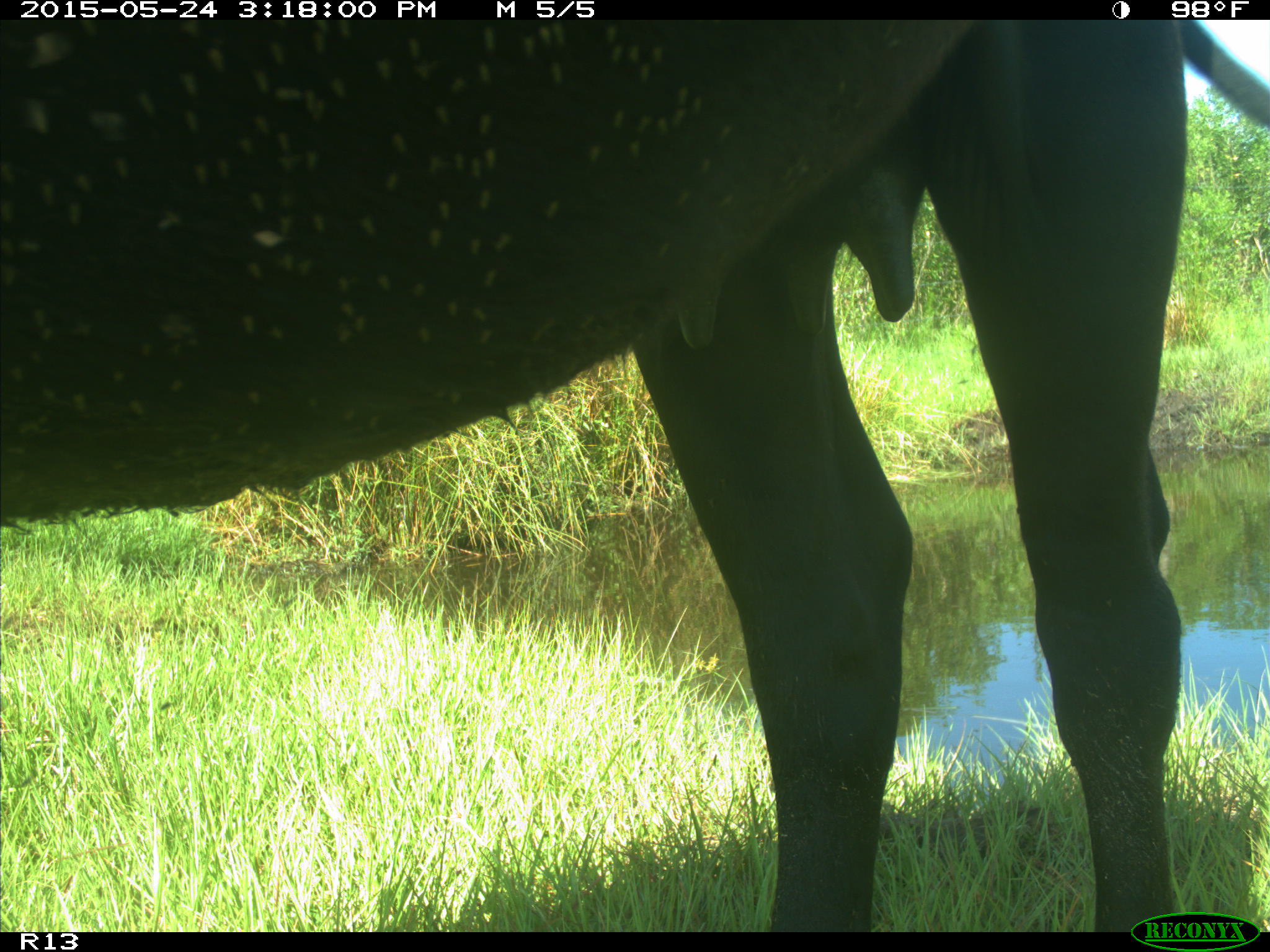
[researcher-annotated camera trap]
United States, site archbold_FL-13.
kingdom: Animalia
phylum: Chordata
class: Mammalia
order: Artiodactyla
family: Bovidae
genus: Bos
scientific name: Bos taurus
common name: domestic cow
Bos taurus (domestic cow).